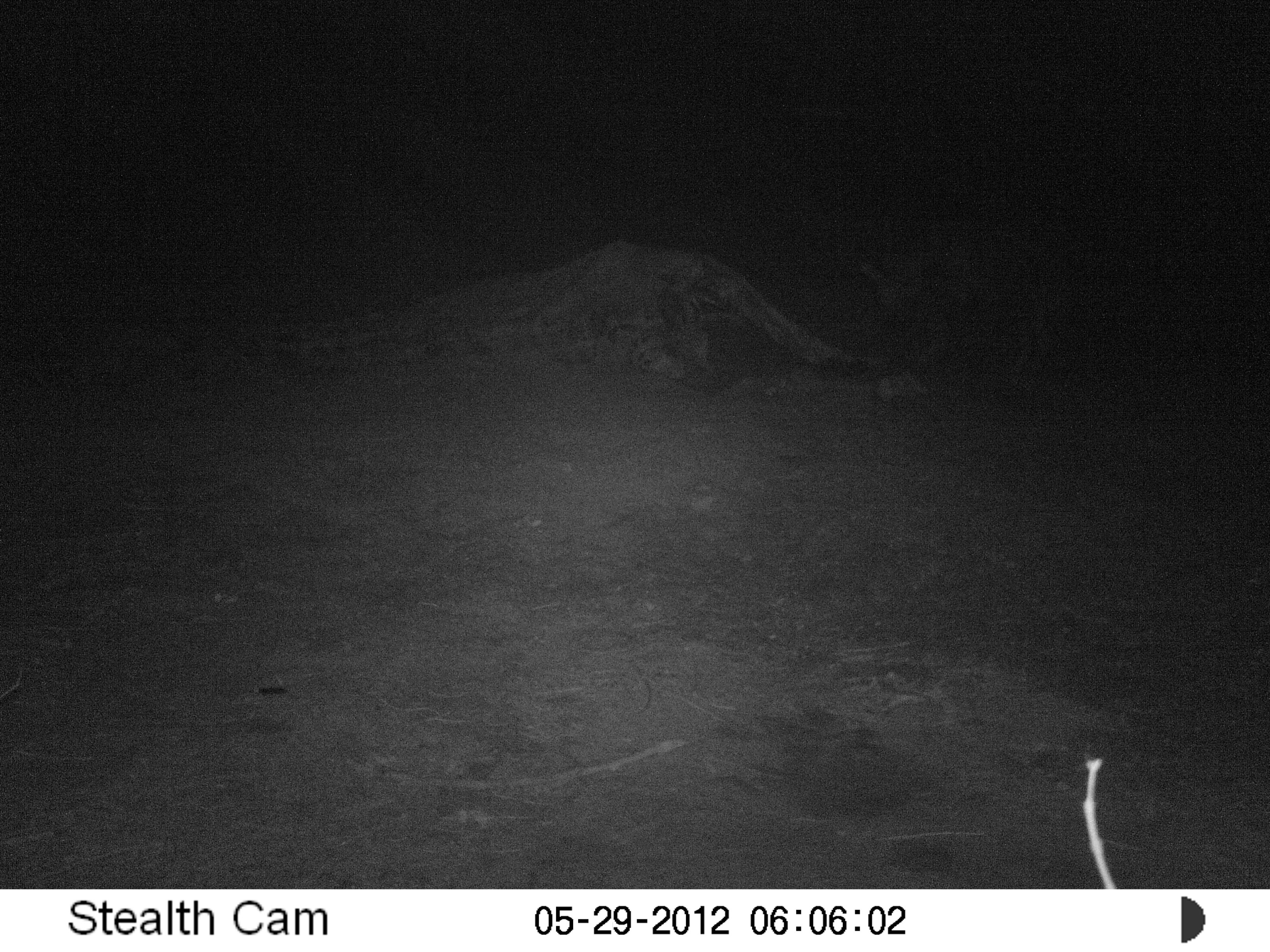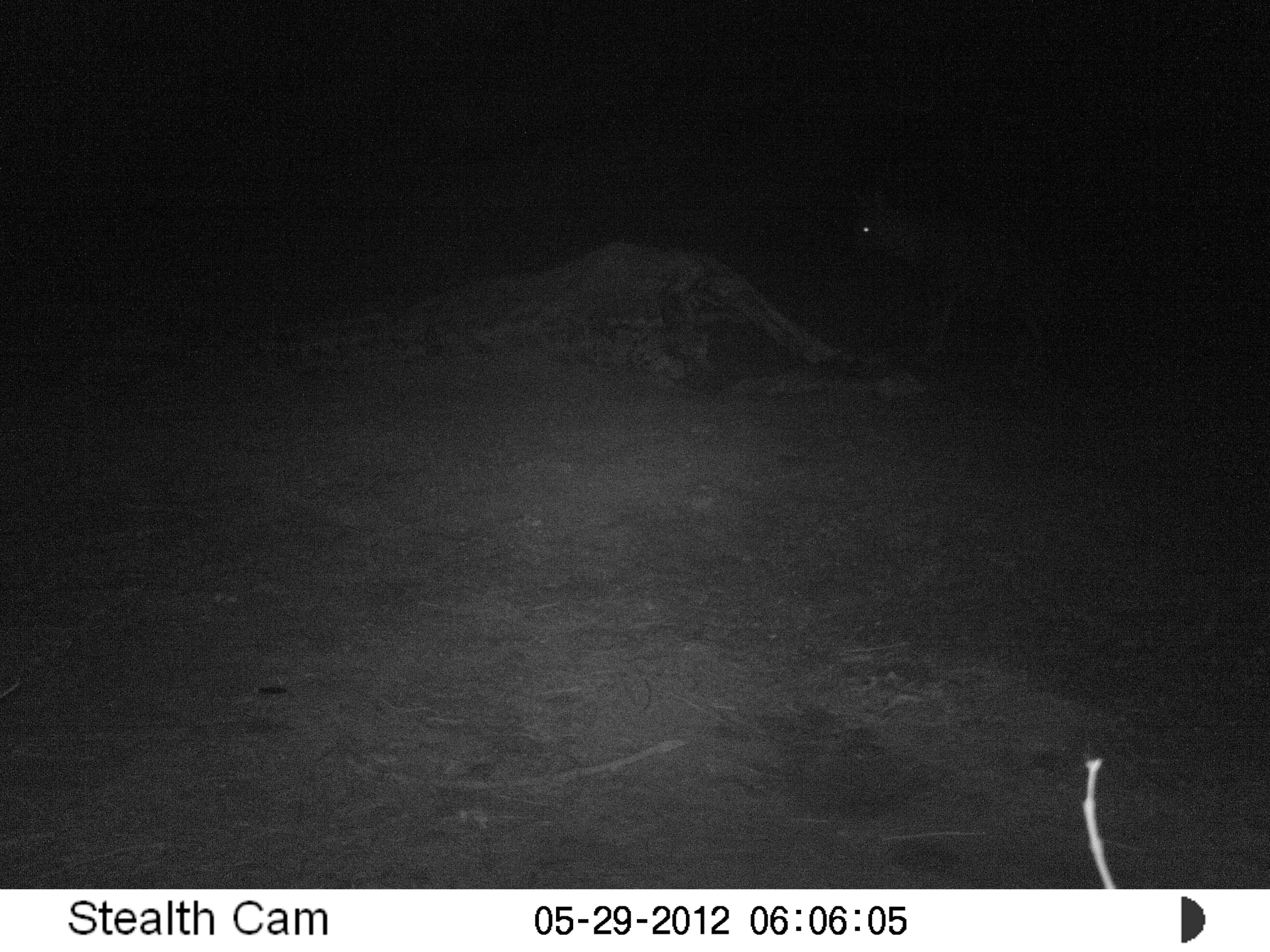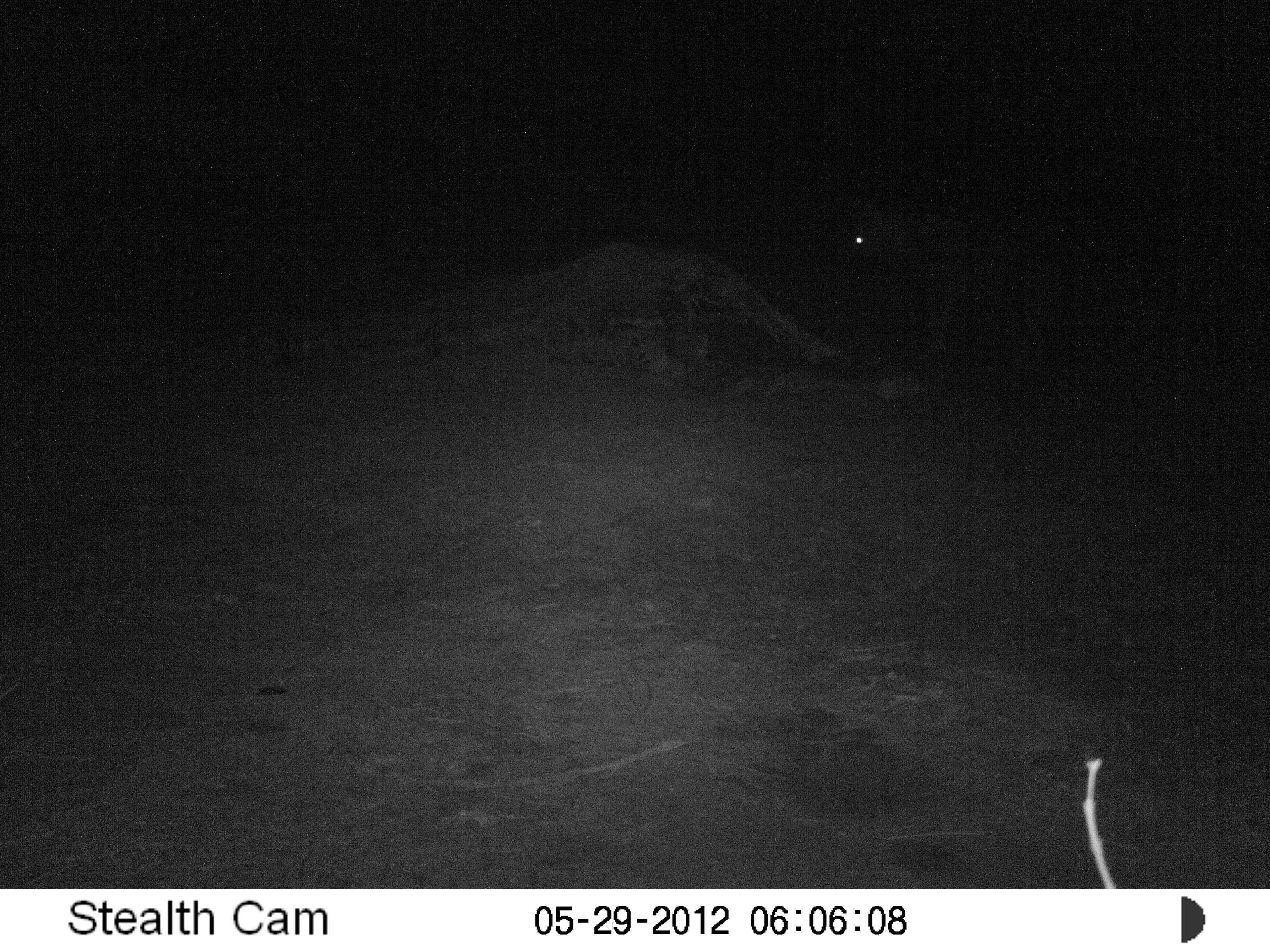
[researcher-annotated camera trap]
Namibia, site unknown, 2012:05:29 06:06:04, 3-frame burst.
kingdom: Animalia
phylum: Chordata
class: Mammalia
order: Carnivora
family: Hyaenidae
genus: Parahyaena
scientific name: Parahyaena brunnea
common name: brown hyena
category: hyaena brunnea